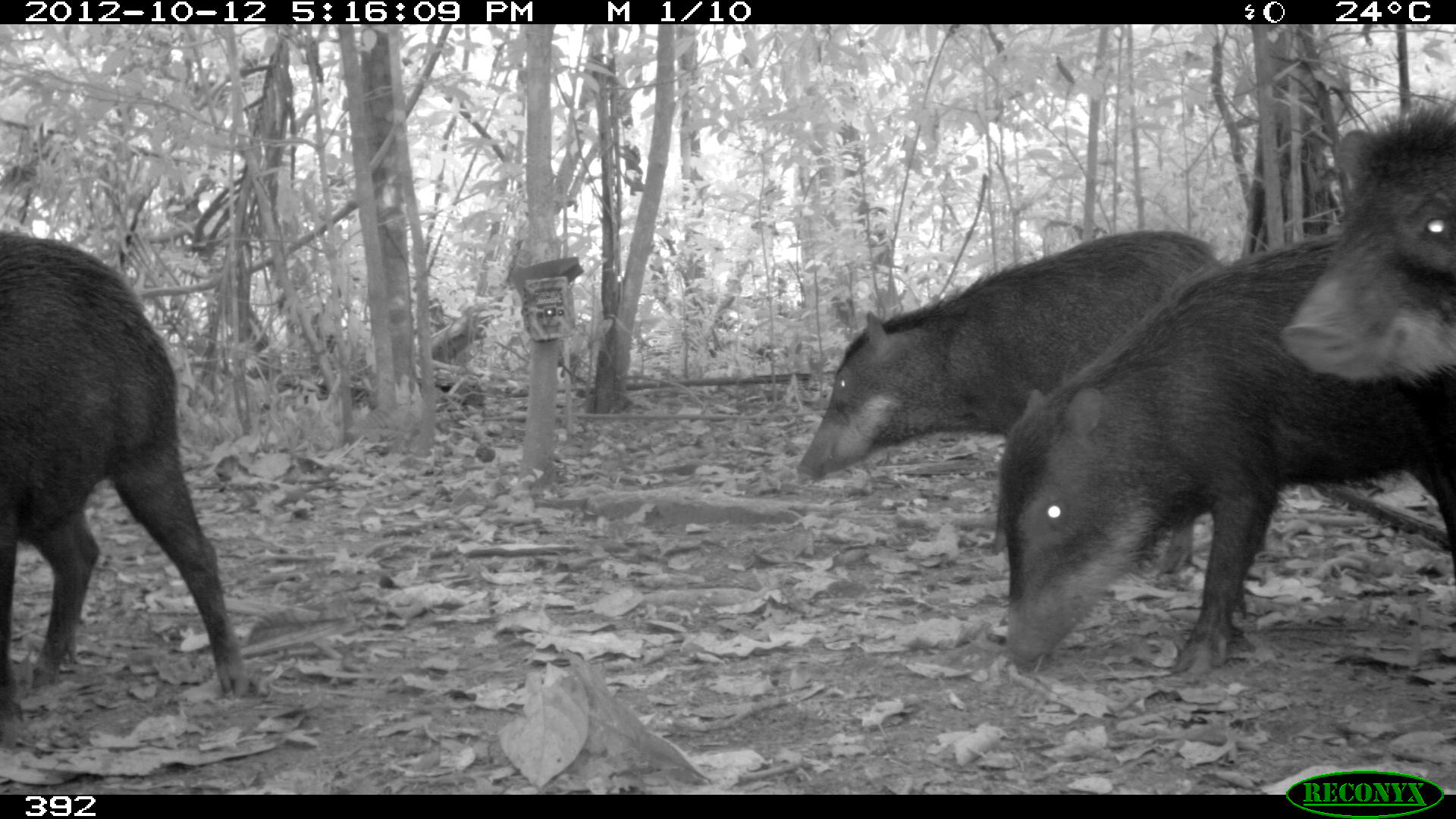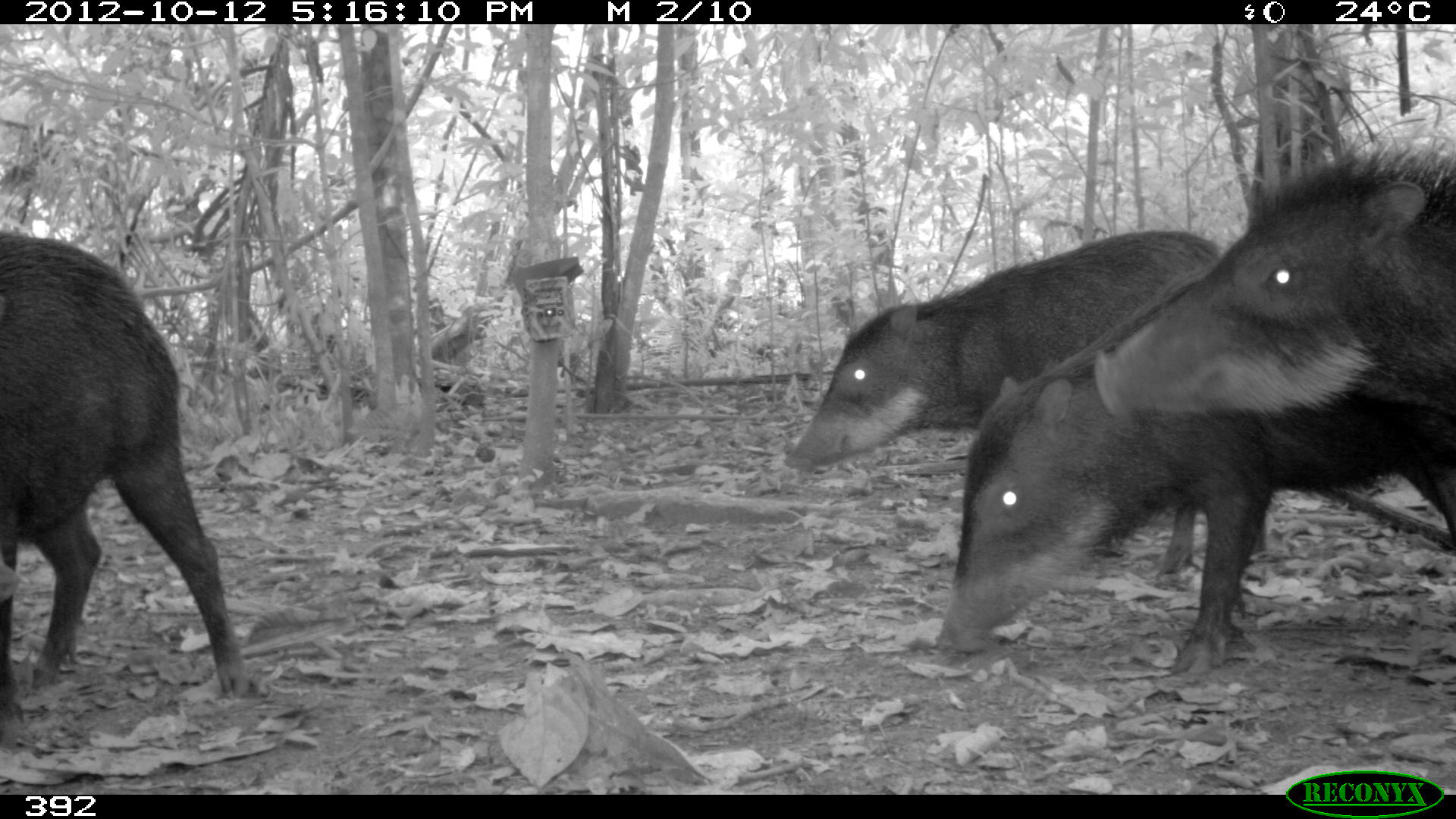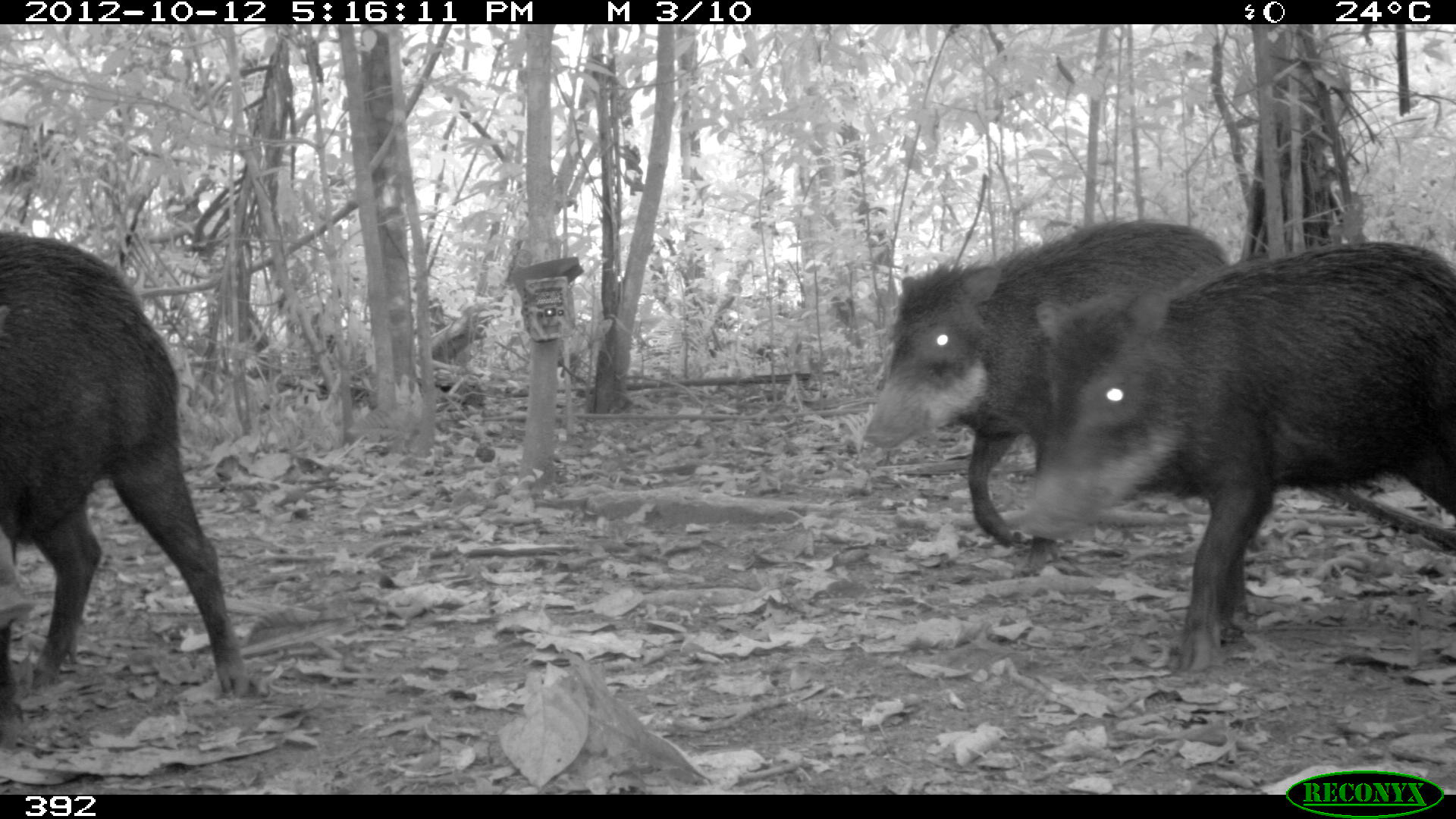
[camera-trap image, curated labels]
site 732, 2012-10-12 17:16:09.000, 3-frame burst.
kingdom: Animalia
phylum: Chordata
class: Mammalia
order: Artiodactyla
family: Tayassuidae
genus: Tayassu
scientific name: Tayassu pecari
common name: white-lipped peccary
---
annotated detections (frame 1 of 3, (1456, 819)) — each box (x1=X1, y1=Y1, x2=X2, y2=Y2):
tayassu pecari: (x1=997, y1=233, x2=1455, y2=674); (x1=0, y1=227, x2=248, y2=700); (x1=798, y1=229, x2=1225, y2=485); (x1=1284, y1=98, x2=1454, y2=380)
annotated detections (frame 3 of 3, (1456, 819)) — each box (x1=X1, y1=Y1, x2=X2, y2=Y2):
tayassu pecari: (x1=1004, y1=239, x2=1455, y2=666); (x1=0, y1=228, x2=249, y2=748); (x1=861, y1=216, x2=1229, y2=548)